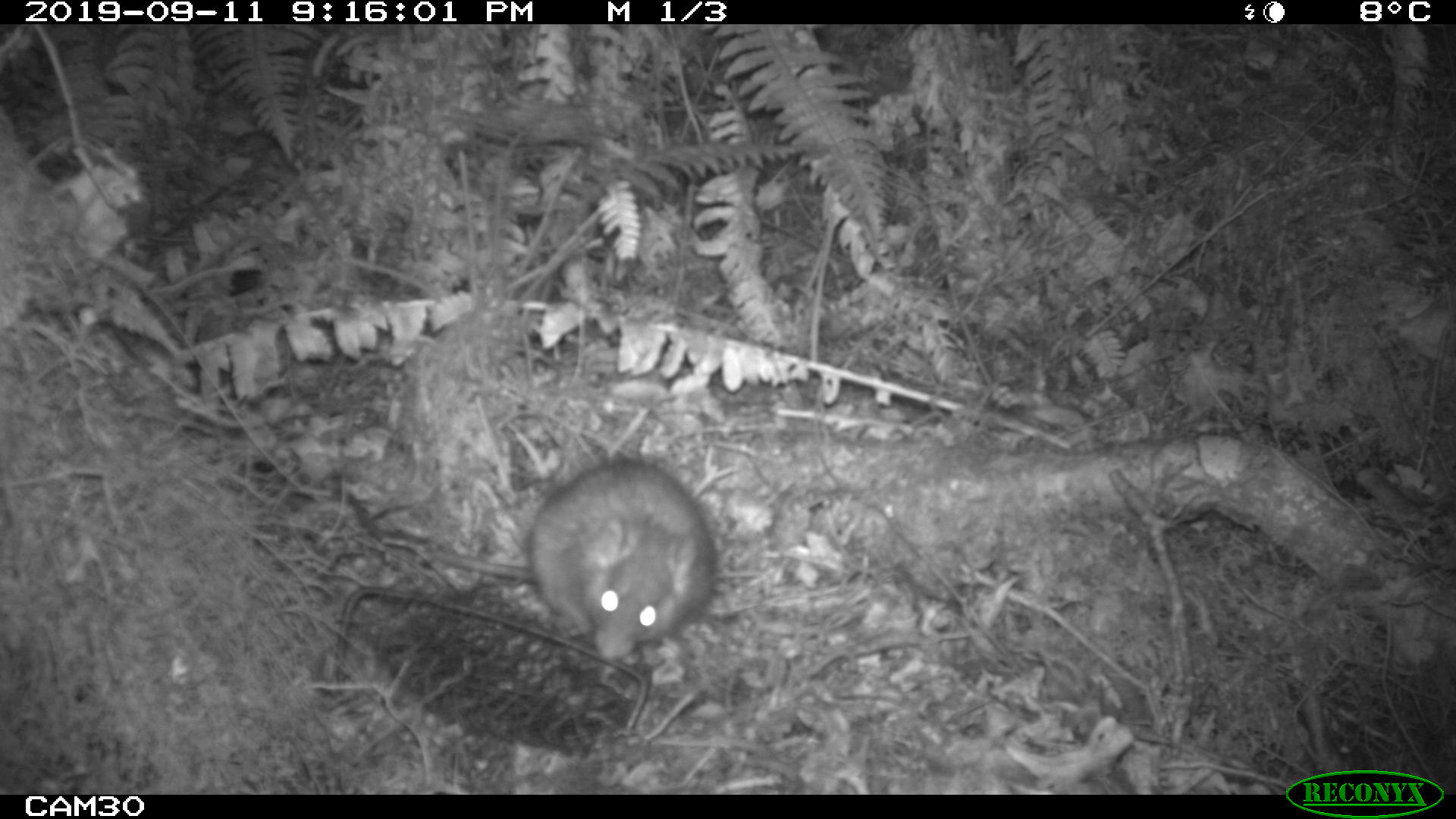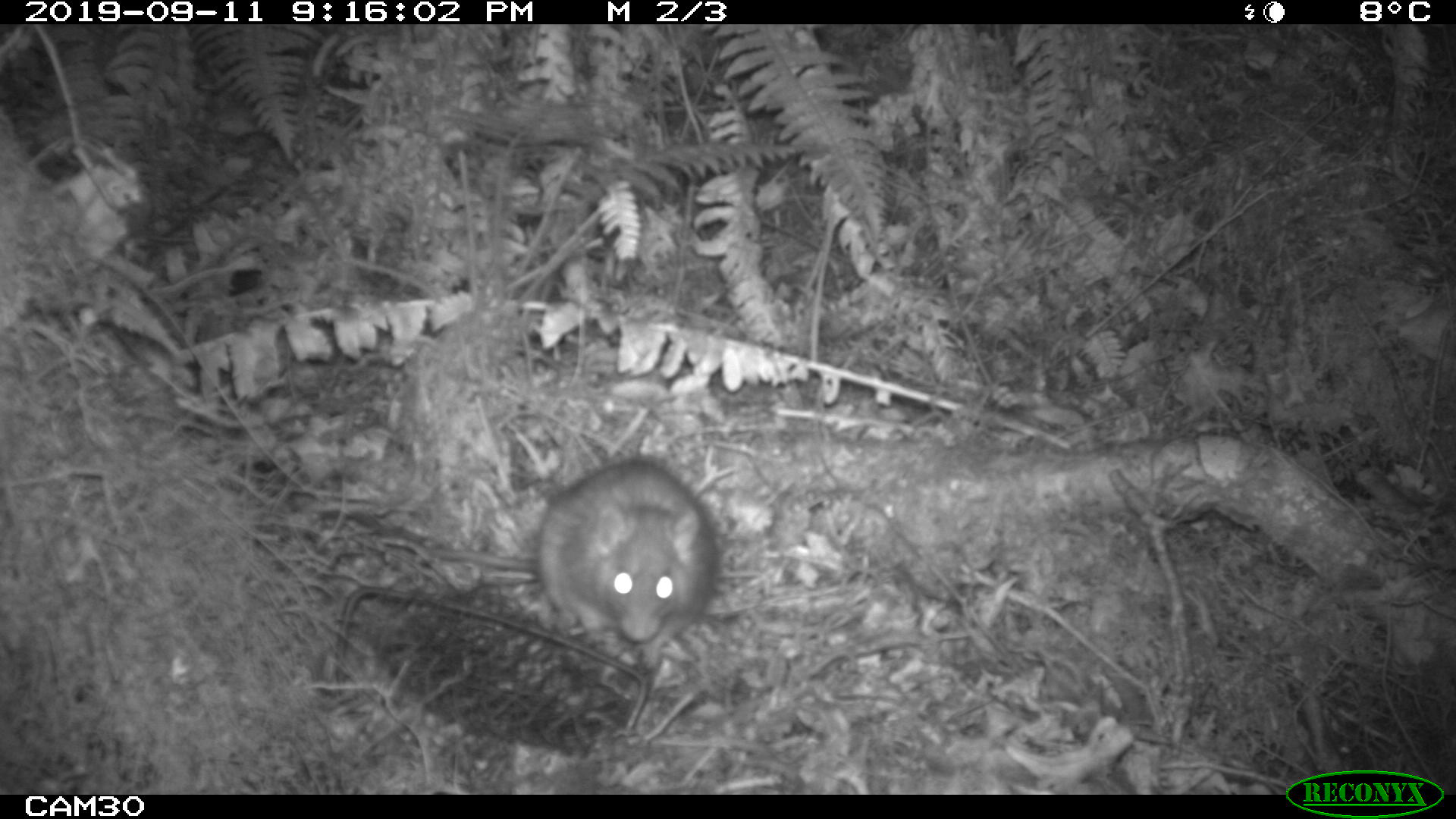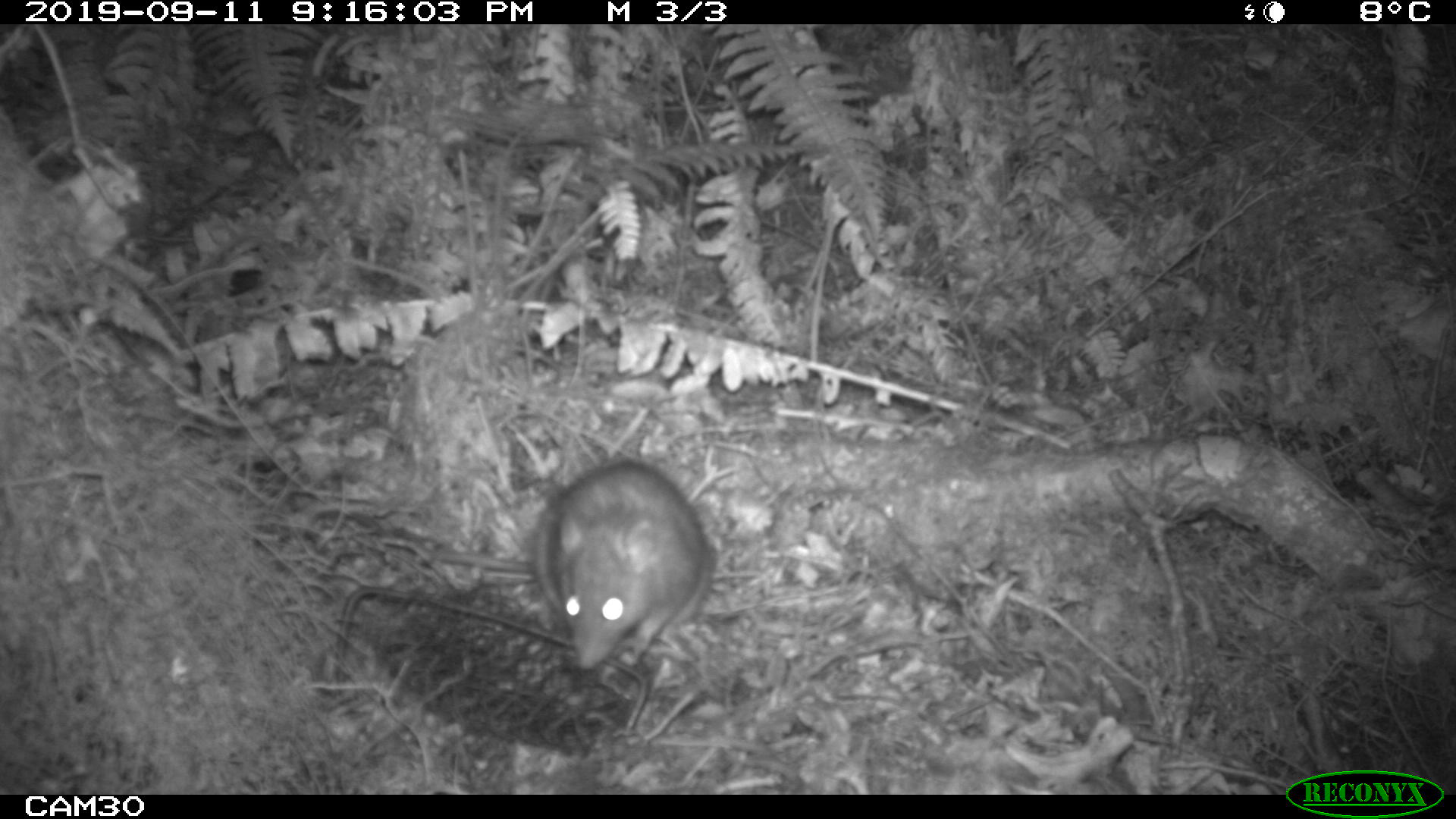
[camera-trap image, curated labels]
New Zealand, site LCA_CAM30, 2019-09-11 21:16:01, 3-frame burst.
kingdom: Animalia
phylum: Chordata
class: Mammalia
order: Rodentia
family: Muridae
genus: Rattus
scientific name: Rattus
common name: rat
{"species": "rat (Rattus)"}